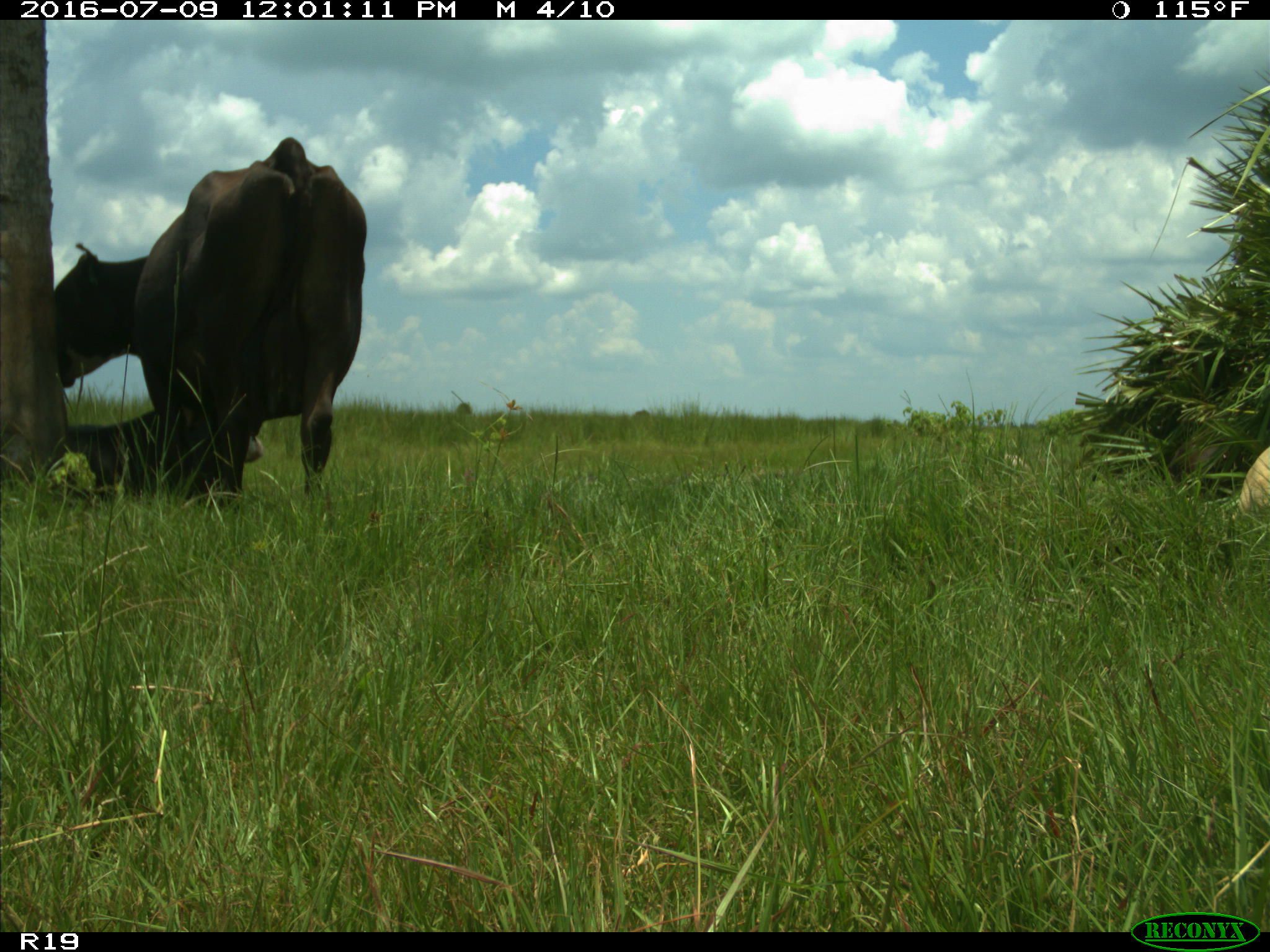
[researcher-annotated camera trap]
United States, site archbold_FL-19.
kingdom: Animalia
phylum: Chordata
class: Mammalia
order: Artiodactyla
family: Bovidae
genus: Bos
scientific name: Bos taurus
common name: domestic cow